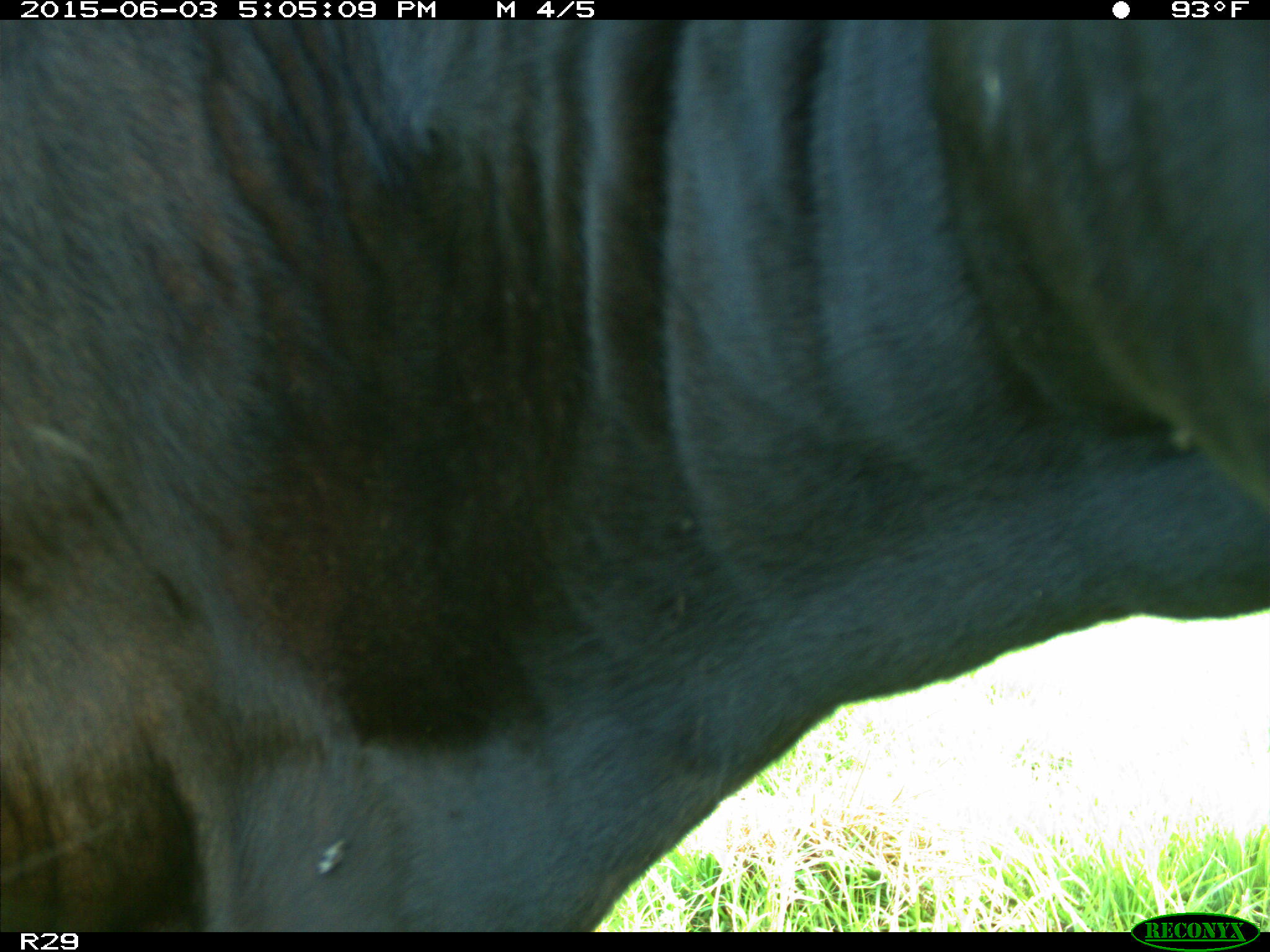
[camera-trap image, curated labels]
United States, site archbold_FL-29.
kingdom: Animalia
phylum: Chordata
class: Mammalia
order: Artiodactyla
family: Bovidae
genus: Bos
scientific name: Bos taurus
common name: domestic cow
Bos taurus (domestic cow).